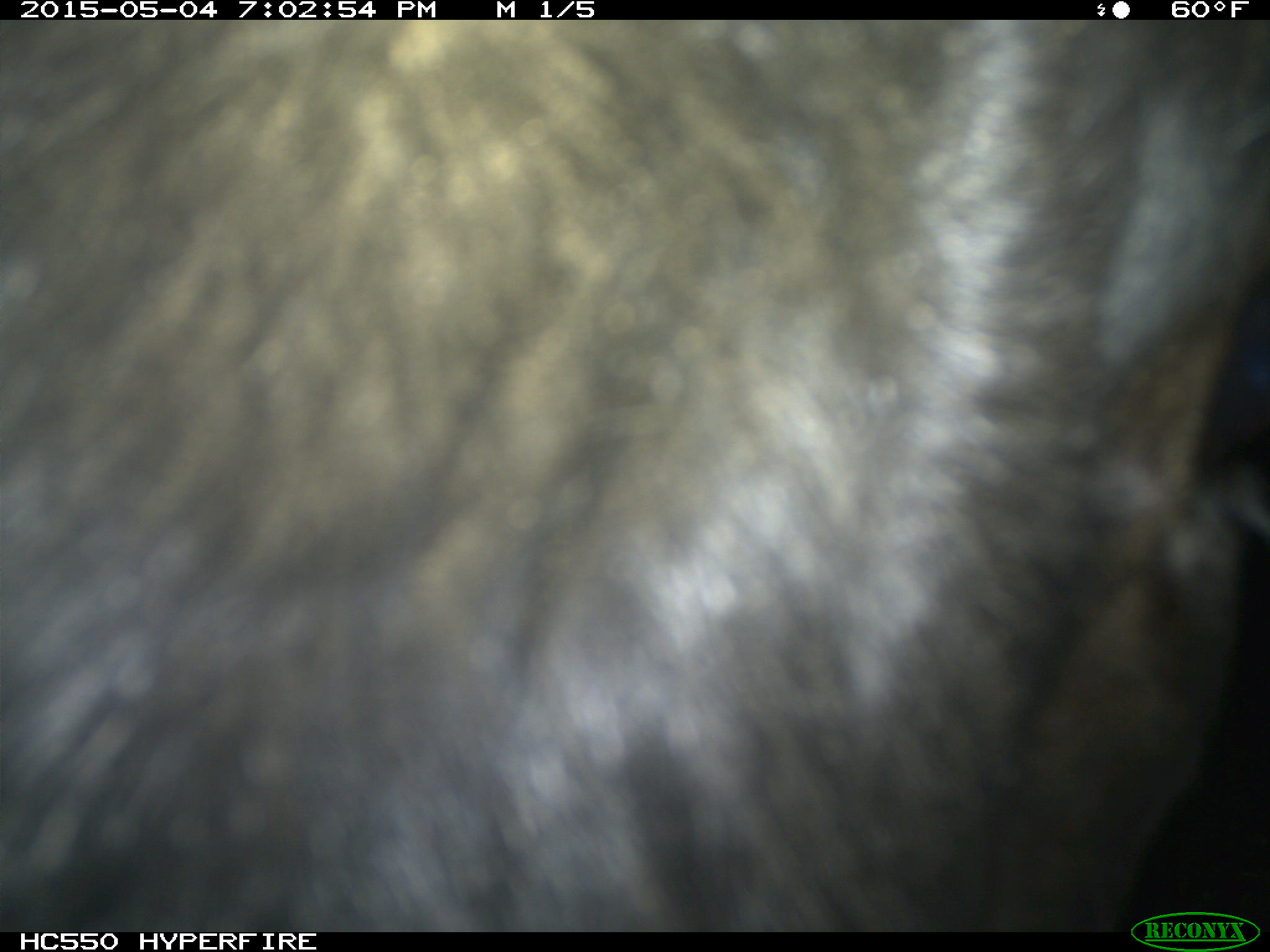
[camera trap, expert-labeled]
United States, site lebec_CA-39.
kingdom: Animalia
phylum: Chordata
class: Mammalia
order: Artiodactyla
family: Bovidae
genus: Bos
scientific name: Bos taurus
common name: domestic cow